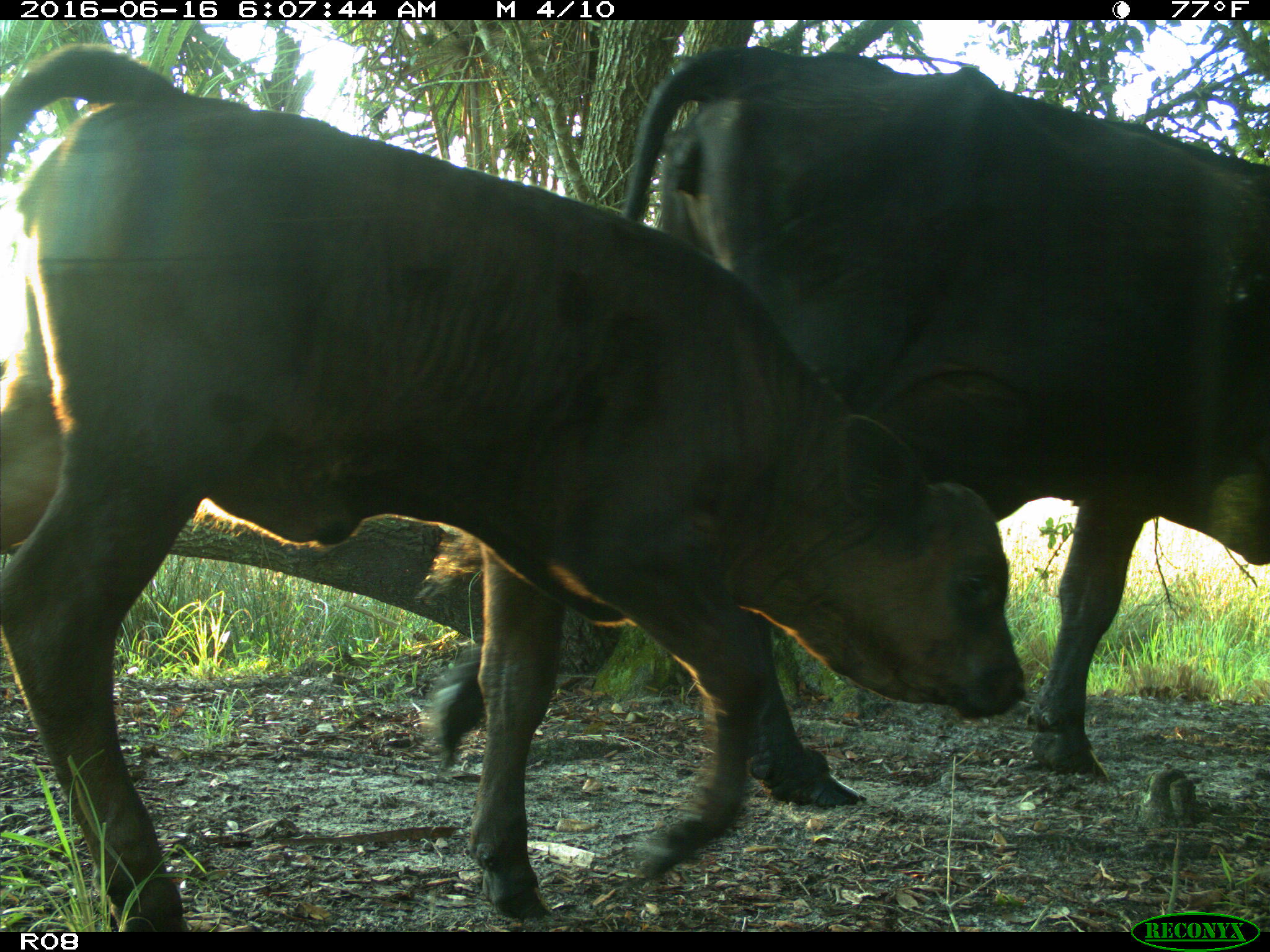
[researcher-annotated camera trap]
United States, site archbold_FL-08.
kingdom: Animalia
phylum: Chordata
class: Mammalia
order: Artiodactyla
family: Bovidae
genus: Bos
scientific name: Bos taurus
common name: domestic cow